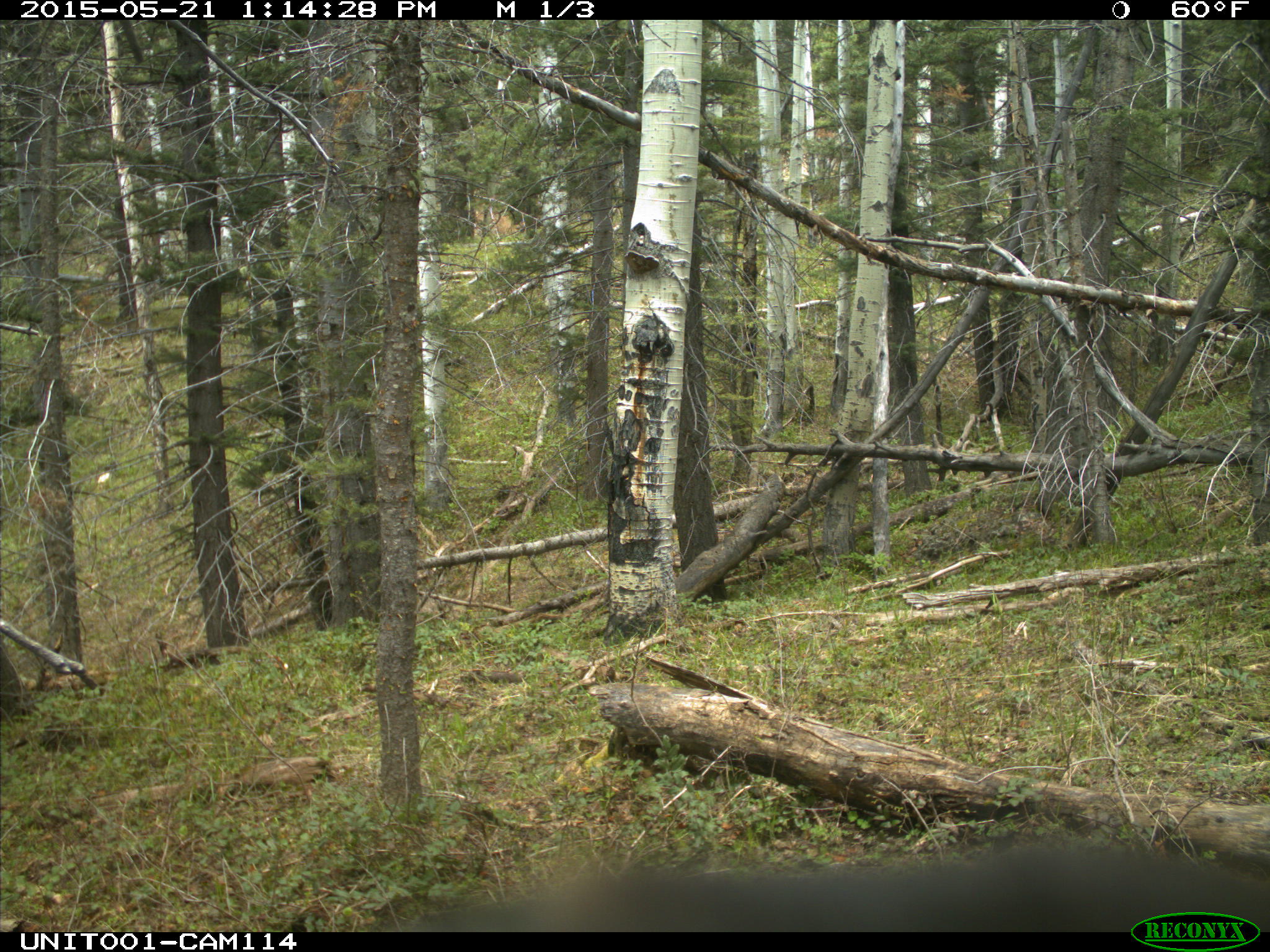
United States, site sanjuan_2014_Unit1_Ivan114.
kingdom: Animalia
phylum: Chordata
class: Mammalia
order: Artiodactyla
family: Cervidae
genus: Cervus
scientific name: Cervus elaphus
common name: red deer